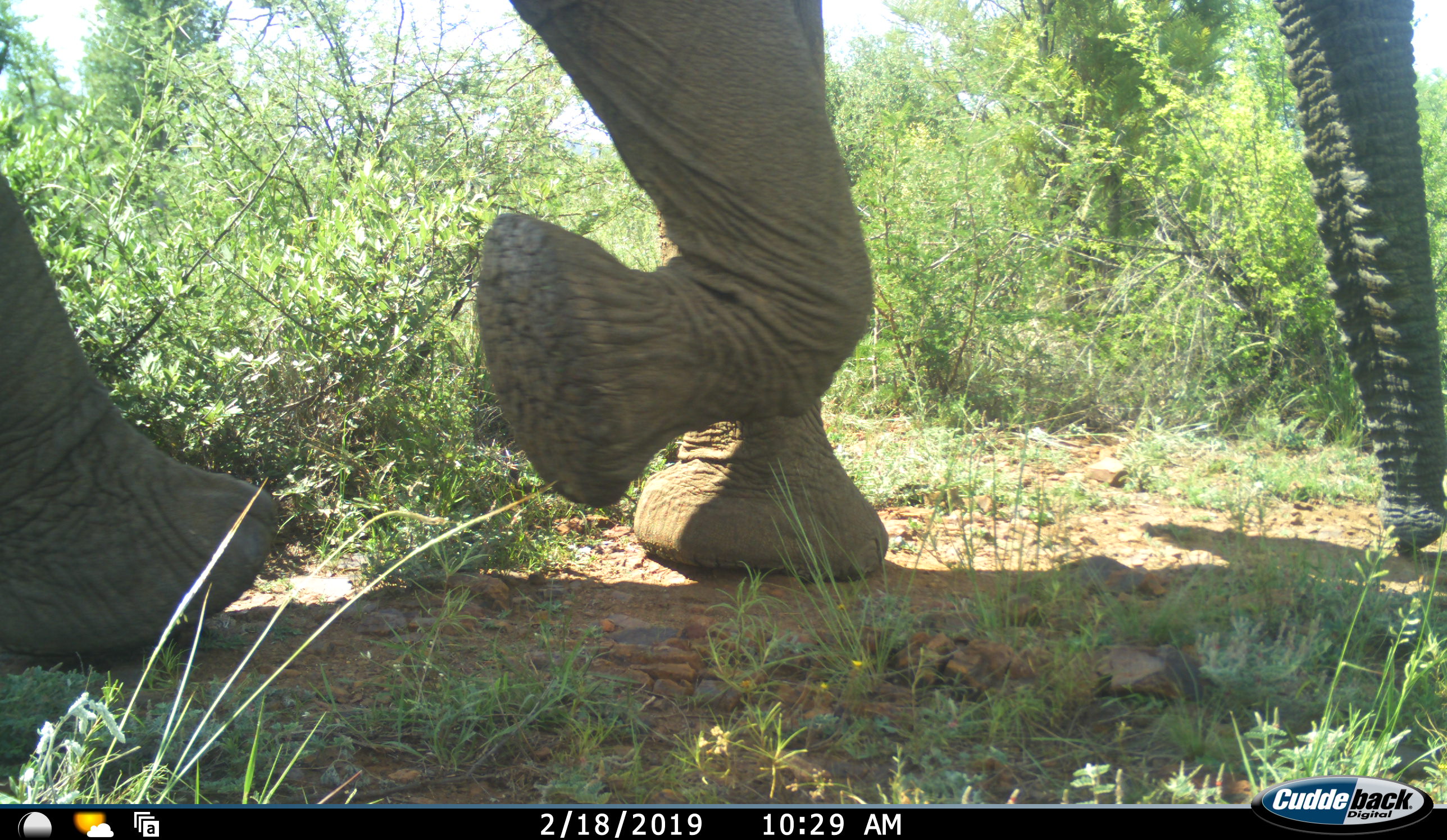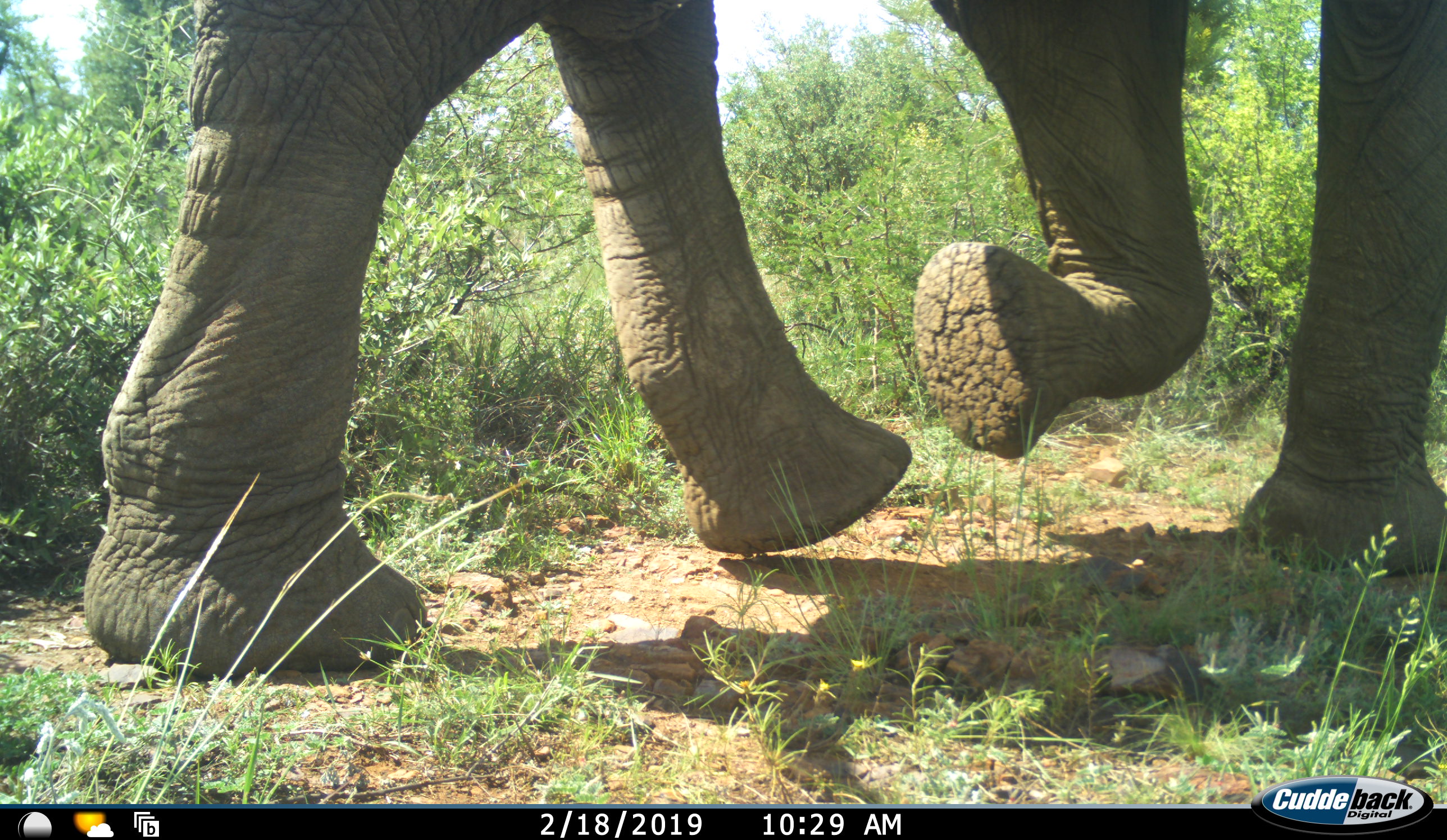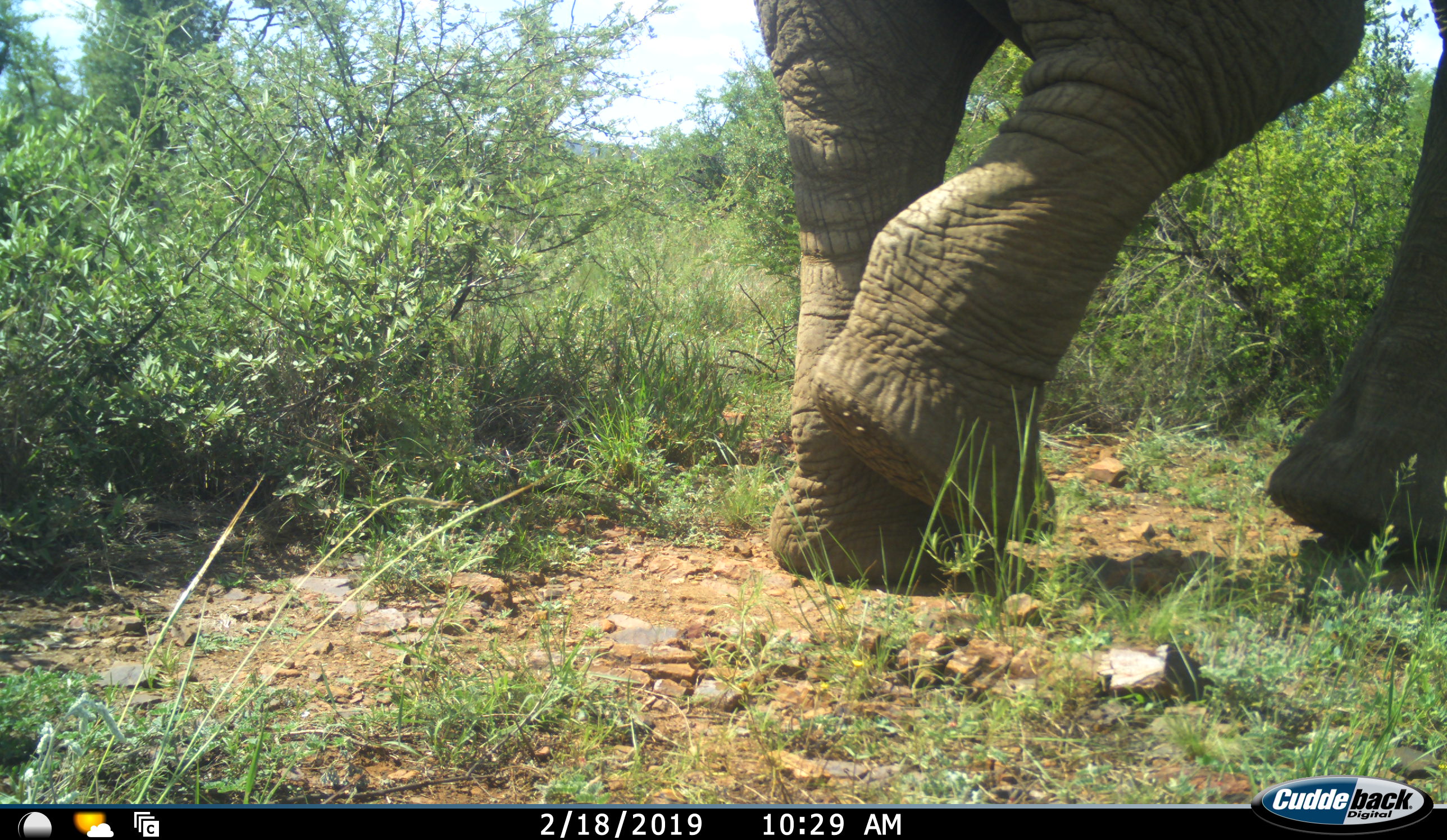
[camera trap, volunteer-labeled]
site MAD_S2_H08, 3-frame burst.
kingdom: Animalia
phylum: Chordata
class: Mammalia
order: Proboscidea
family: Elephantidae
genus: Loxodonta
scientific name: Loxodonta africana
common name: african bush elephant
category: elephant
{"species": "elephant (african bush elephant) (Loxodonta africana)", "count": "1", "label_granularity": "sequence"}